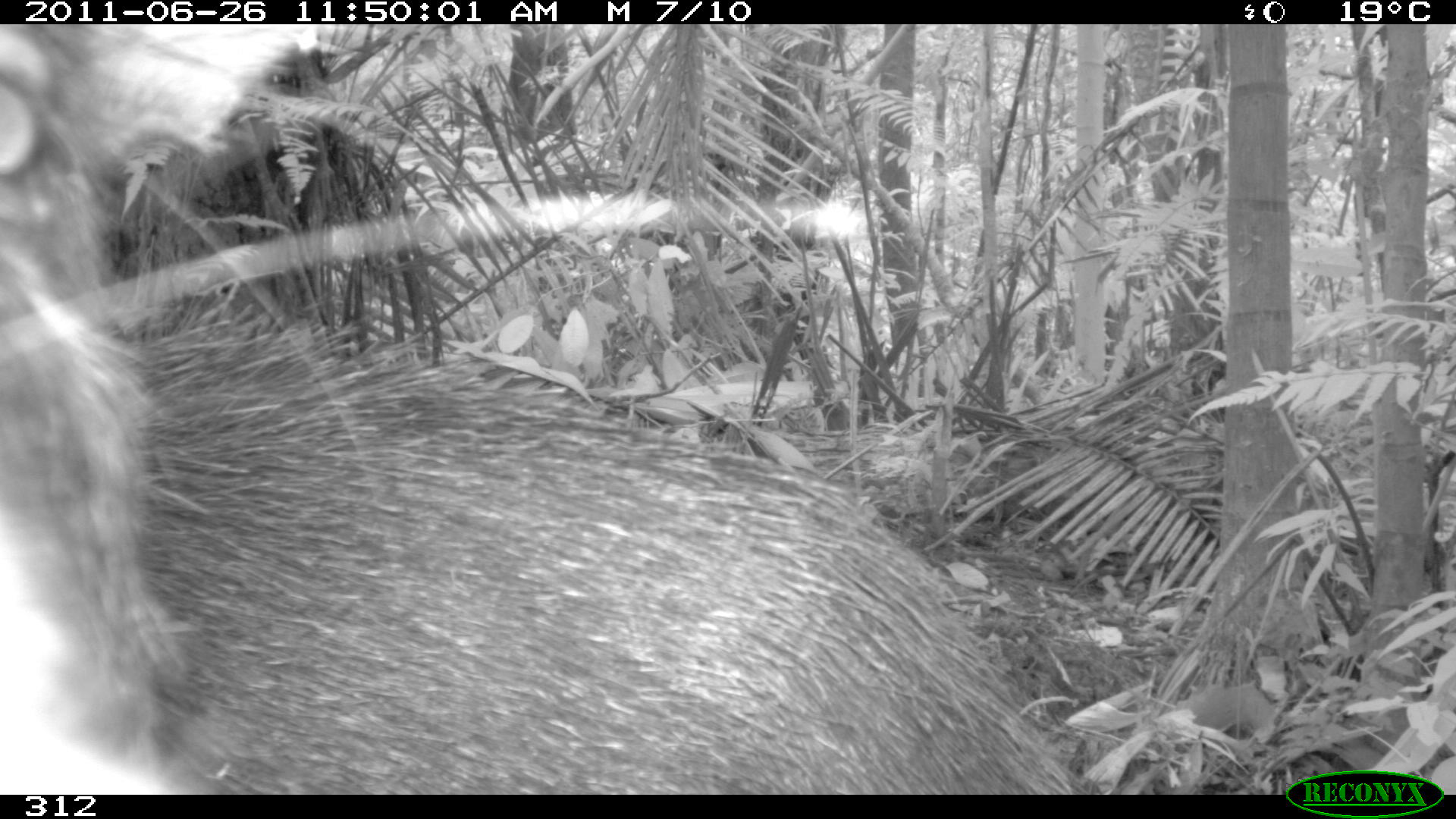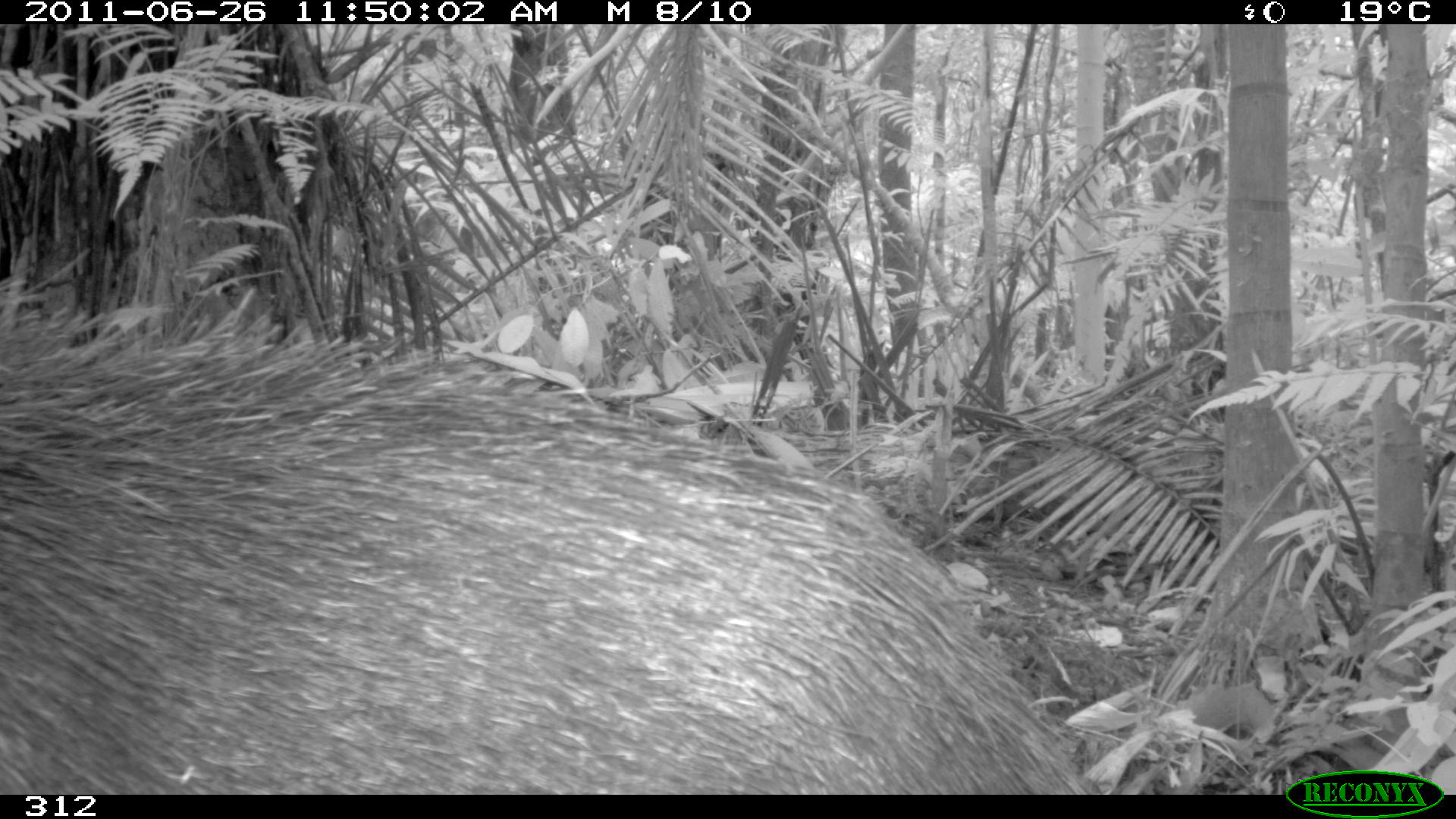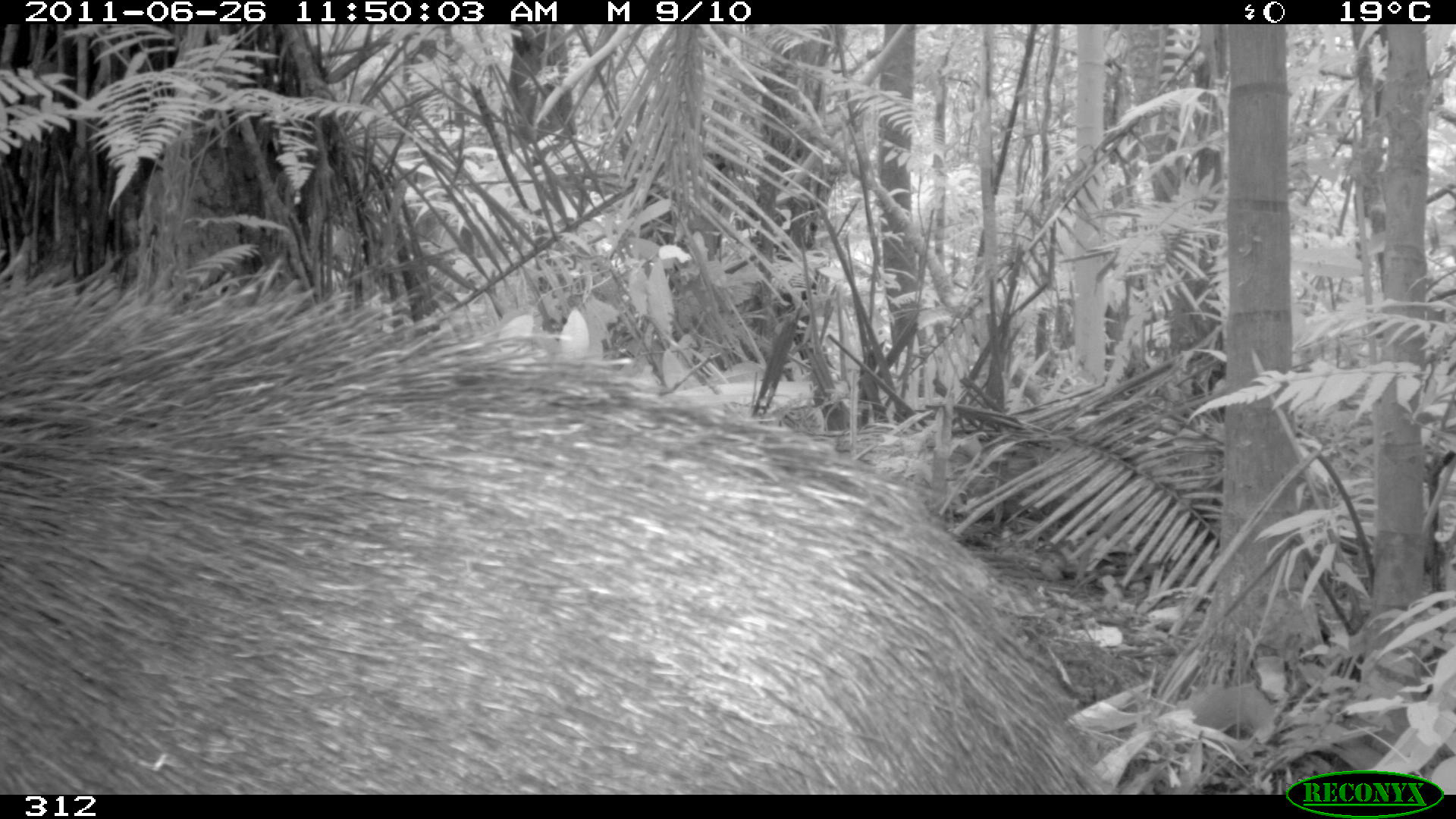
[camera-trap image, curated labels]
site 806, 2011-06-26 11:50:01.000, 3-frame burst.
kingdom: Animalia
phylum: Chordata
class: Mammalia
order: Artiodactyla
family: Tayassuidae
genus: Tayassu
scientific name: Tayassu pecari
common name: white-lipped peccary